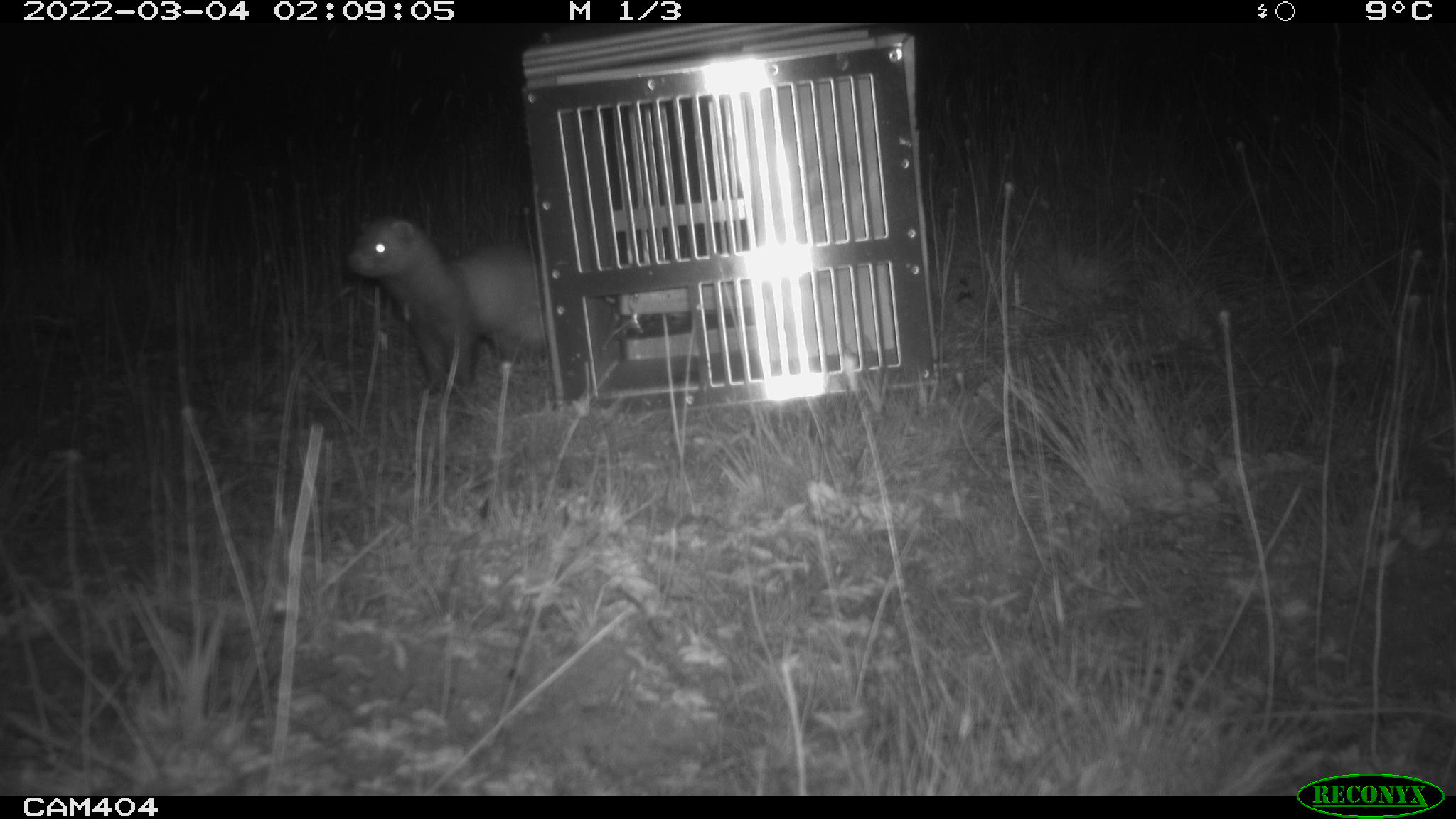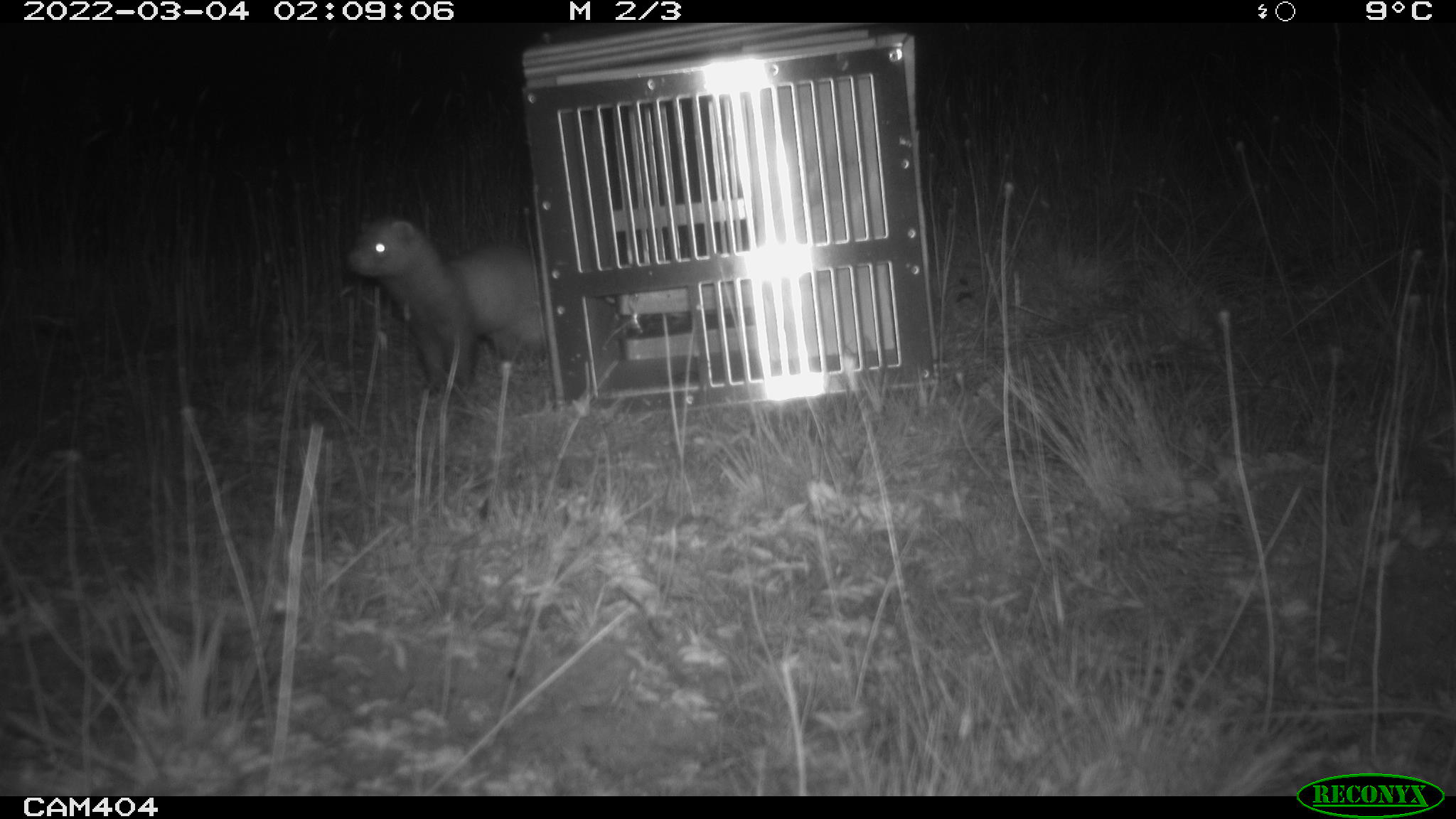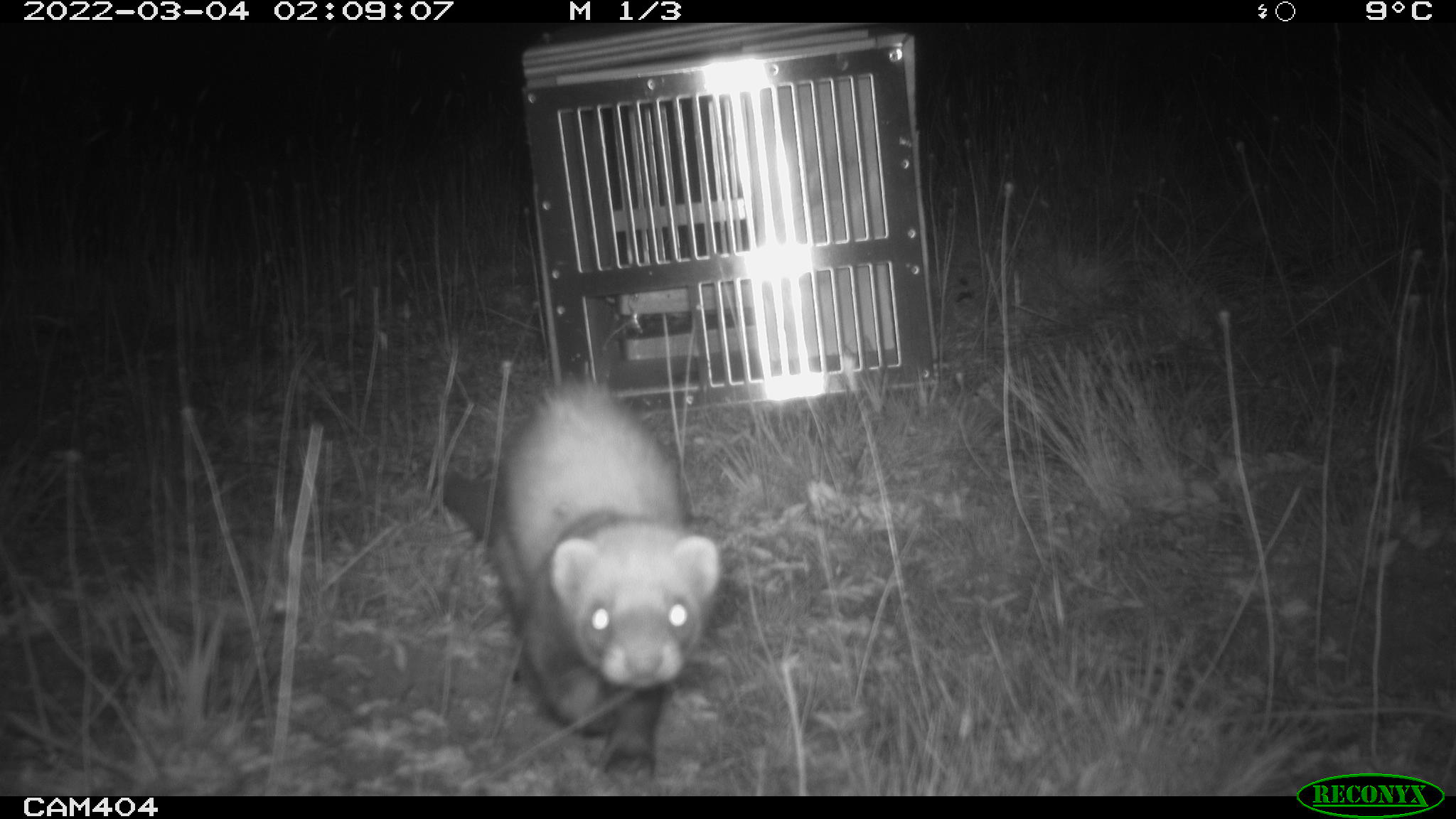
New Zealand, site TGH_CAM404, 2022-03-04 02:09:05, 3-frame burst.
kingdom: Animalia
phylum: Chordata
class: Mammalia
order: Carnivora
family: Mustelidae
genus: Mustela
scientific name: Mustela furo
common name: ferret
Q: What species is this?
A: Ferret (Mustela furo).